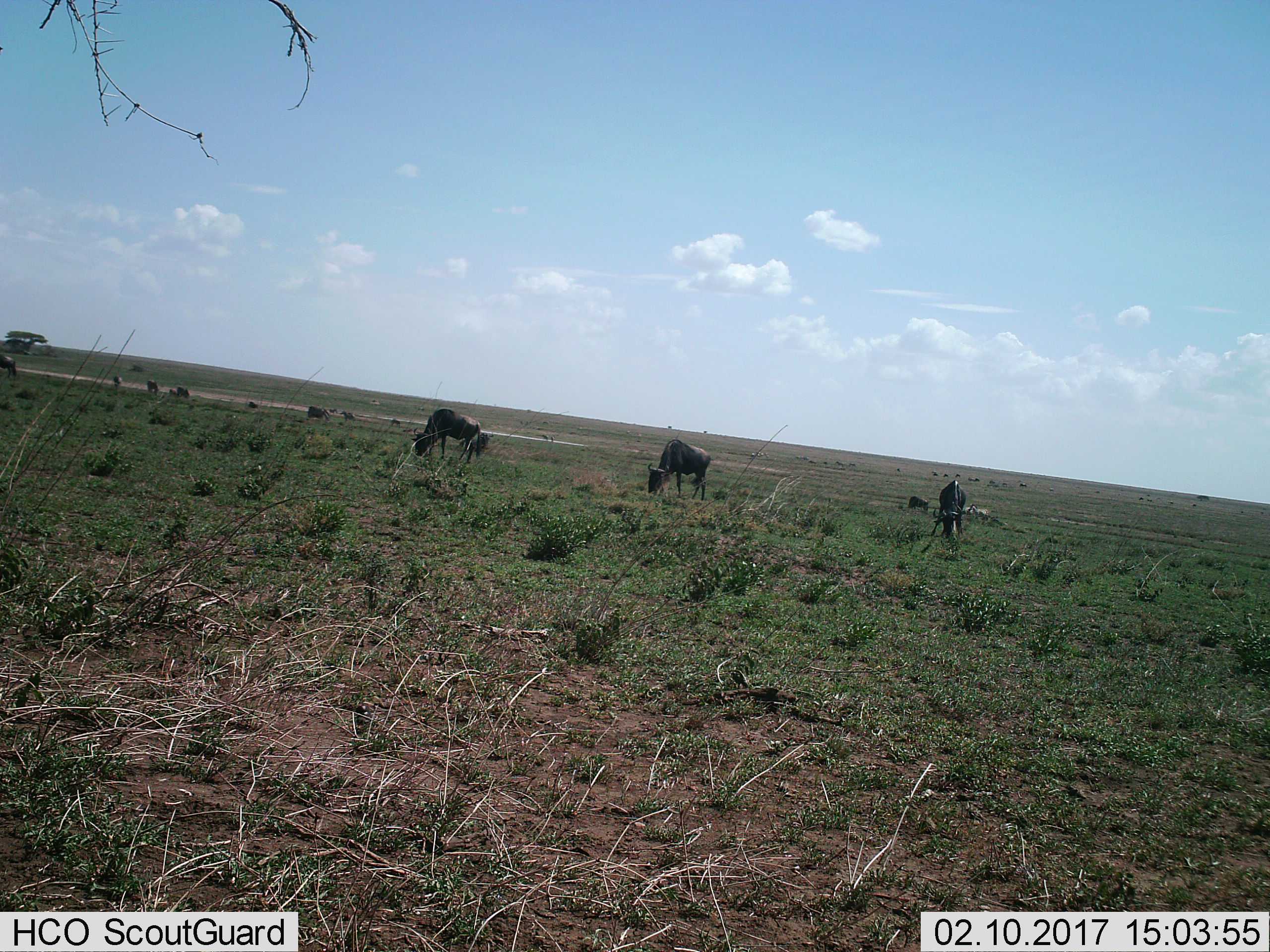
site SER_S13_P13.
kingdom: Animalia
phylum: Chordata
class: Mammalia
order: Artiodactyla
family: Bovidae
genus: Connochaetes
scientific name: Connochaetes taurinus taurinus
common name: blue wildebeest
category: wildebeestblue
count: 11-50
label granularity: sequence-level